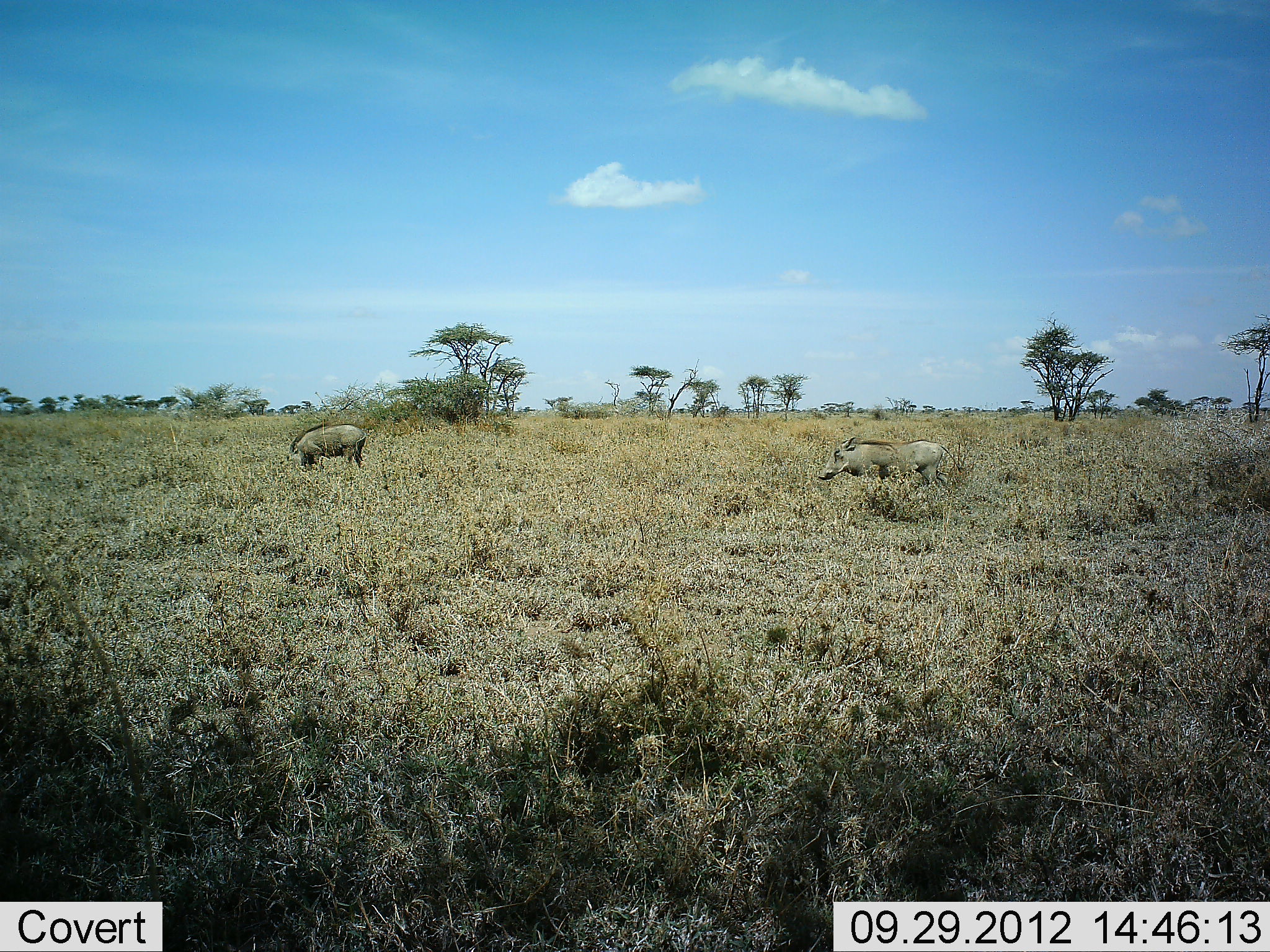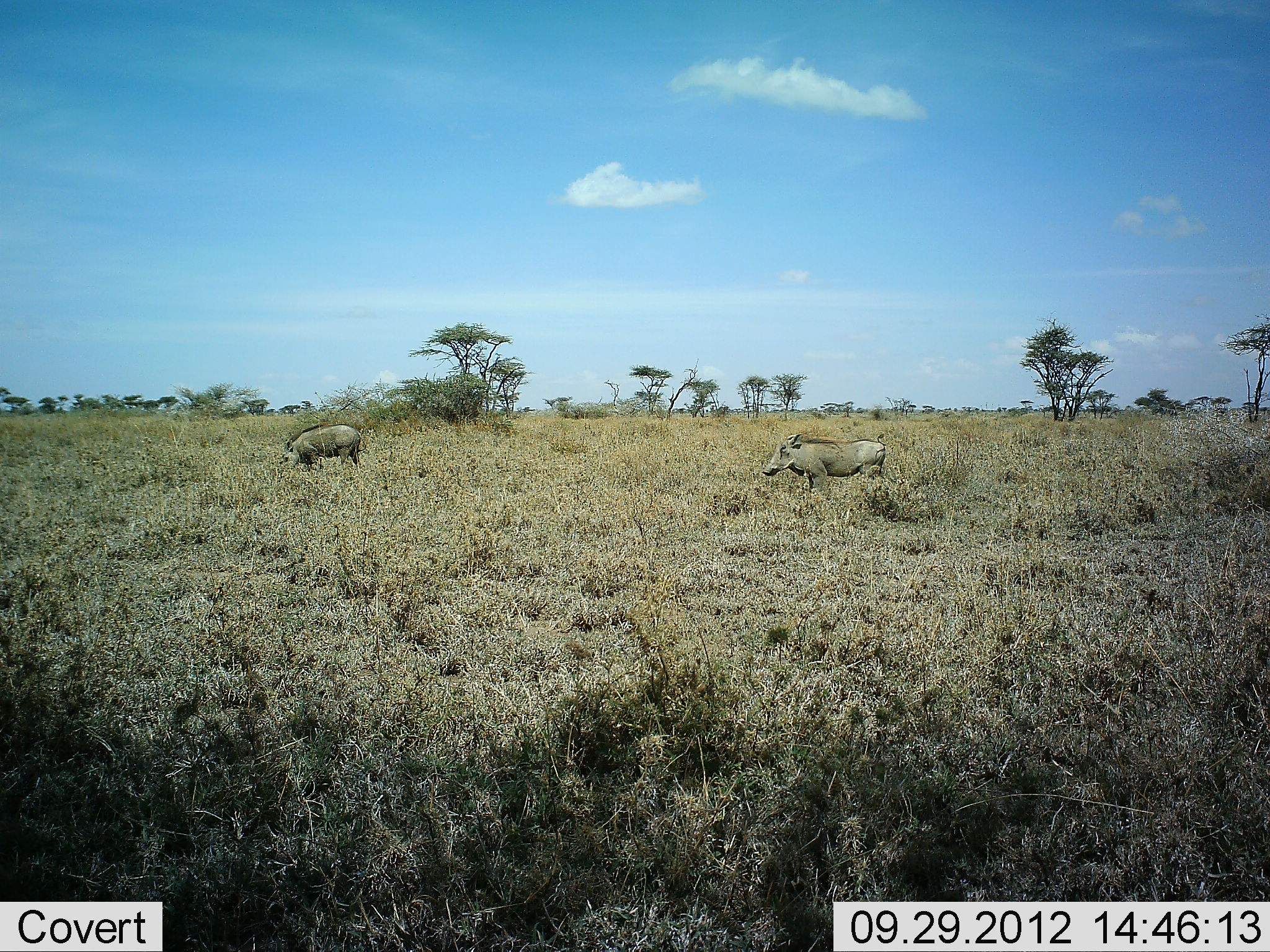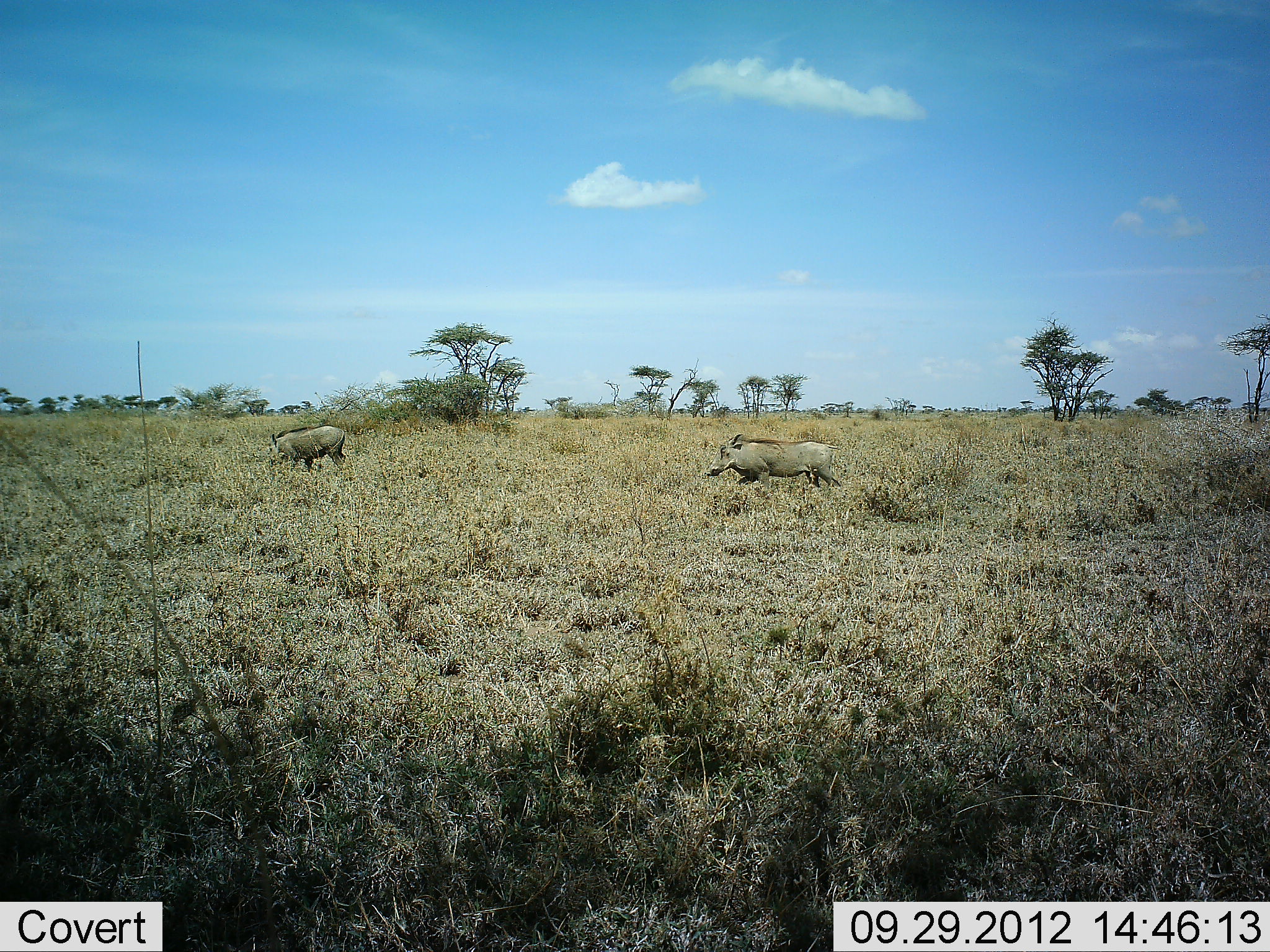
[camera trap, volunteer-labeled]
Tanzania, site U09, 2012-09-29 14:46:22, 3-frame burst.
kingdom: Animalia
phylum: Chordata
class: Mammalia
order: Artiodactyla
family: Suidae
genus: Phacochoerus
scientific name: Phacochoerus africanus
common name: warthog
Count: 2.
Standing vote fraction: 30%.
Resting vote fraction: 0%.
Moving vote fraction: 70%.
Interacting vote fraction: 0%.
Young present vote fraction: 0%.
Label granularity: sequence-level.